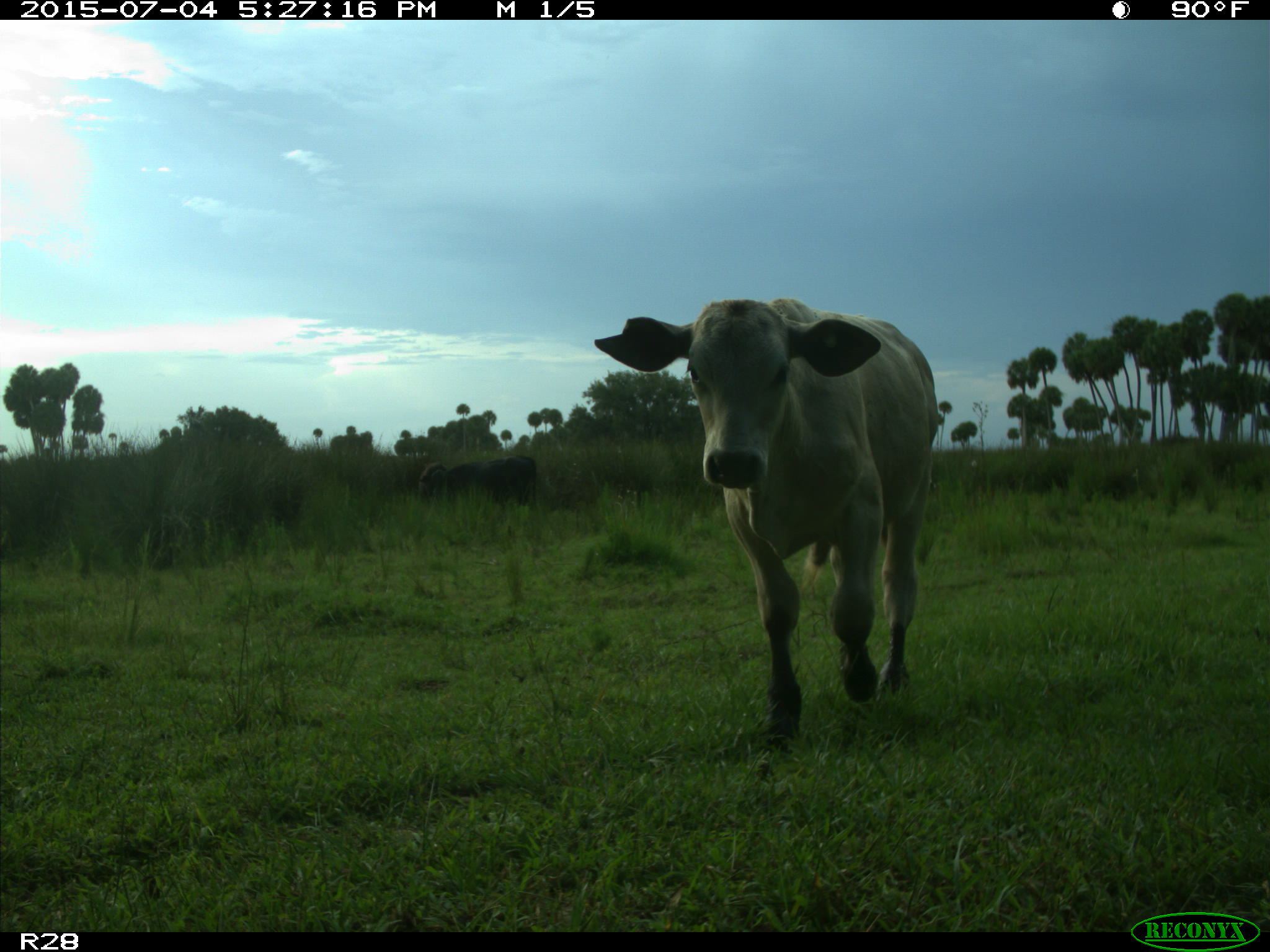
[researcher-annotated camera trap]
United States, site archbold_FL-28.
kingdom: Animalia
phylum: Chordata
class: Mammalia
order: Artiodactyla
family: Bovidae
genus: Bos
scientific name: Bos taurus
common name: domestic cow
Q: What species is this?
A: Bos taurus (domestic cow).